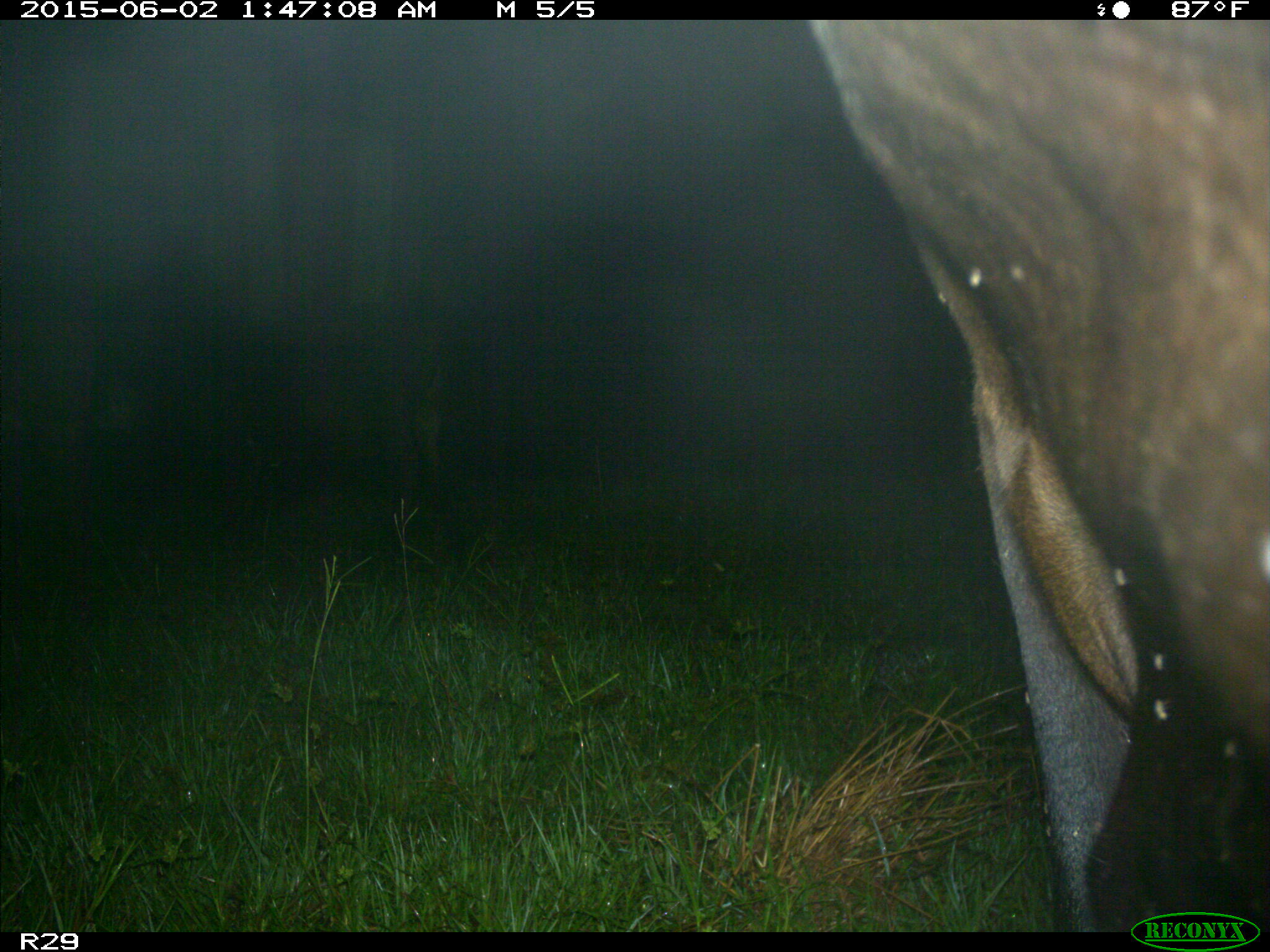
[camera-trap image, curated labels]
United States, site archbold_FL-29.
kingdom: Animalia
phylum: Chordata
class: Mammalia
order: Artiodactyla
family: Bovidae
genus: Bos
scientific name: Bos taurus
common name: domestic cow